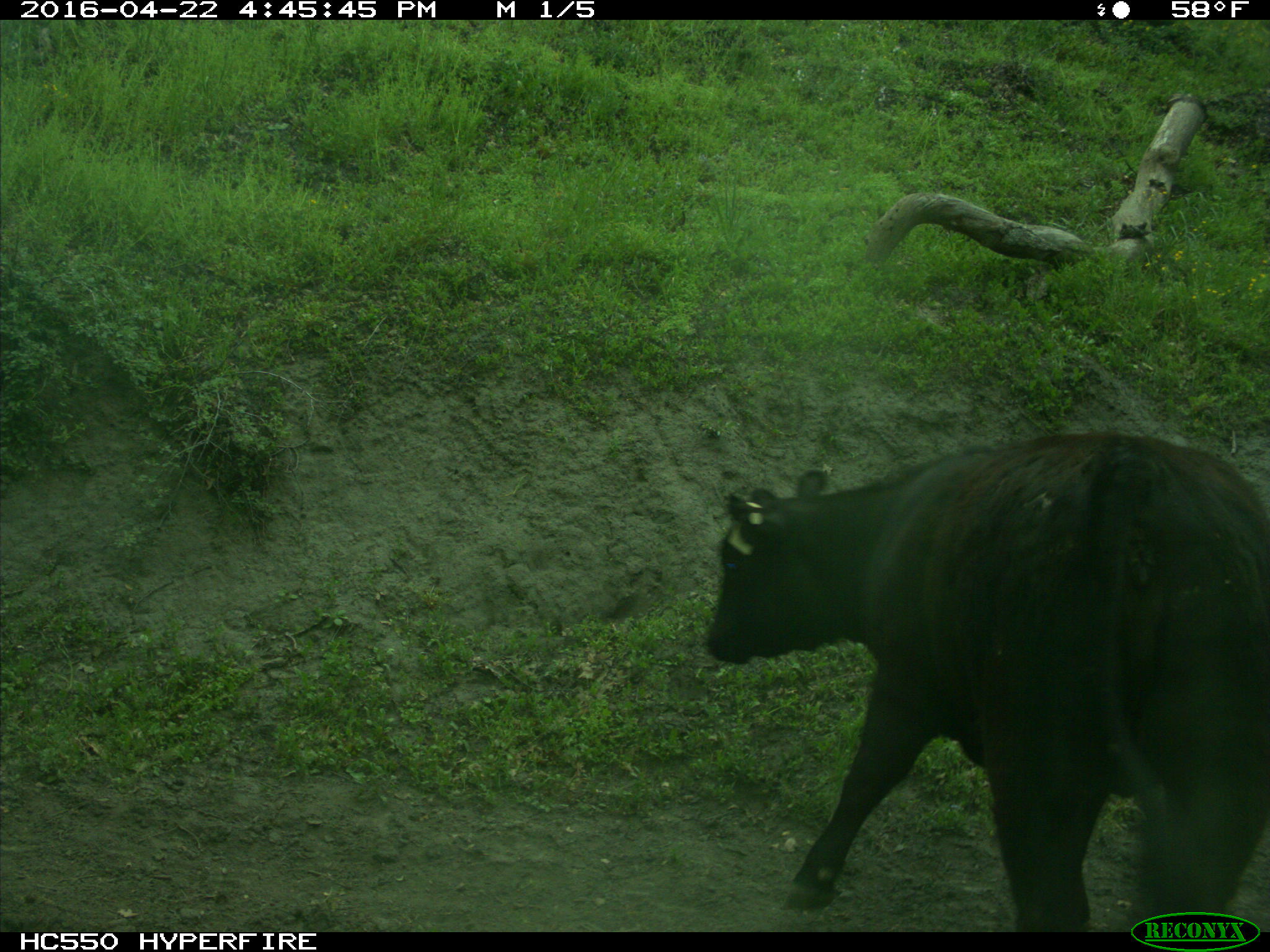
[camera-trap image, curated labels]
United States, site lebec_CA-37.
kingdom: Animalia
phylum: Chordata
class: Mammalia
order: Artiodactyla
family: Bovidae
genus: Bos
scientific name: Bos taurus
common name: domestic cow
Bos taurus (domestic cow).